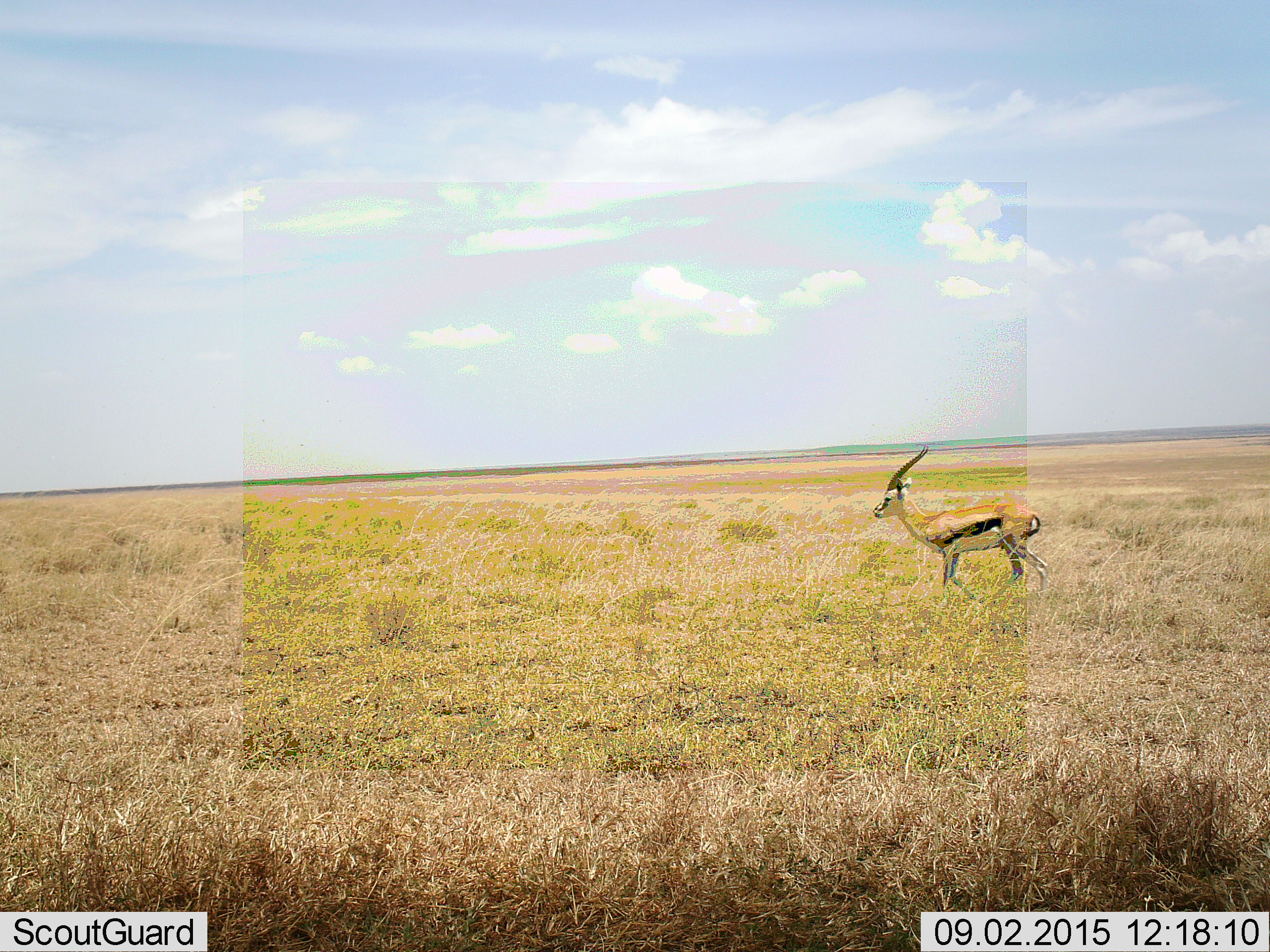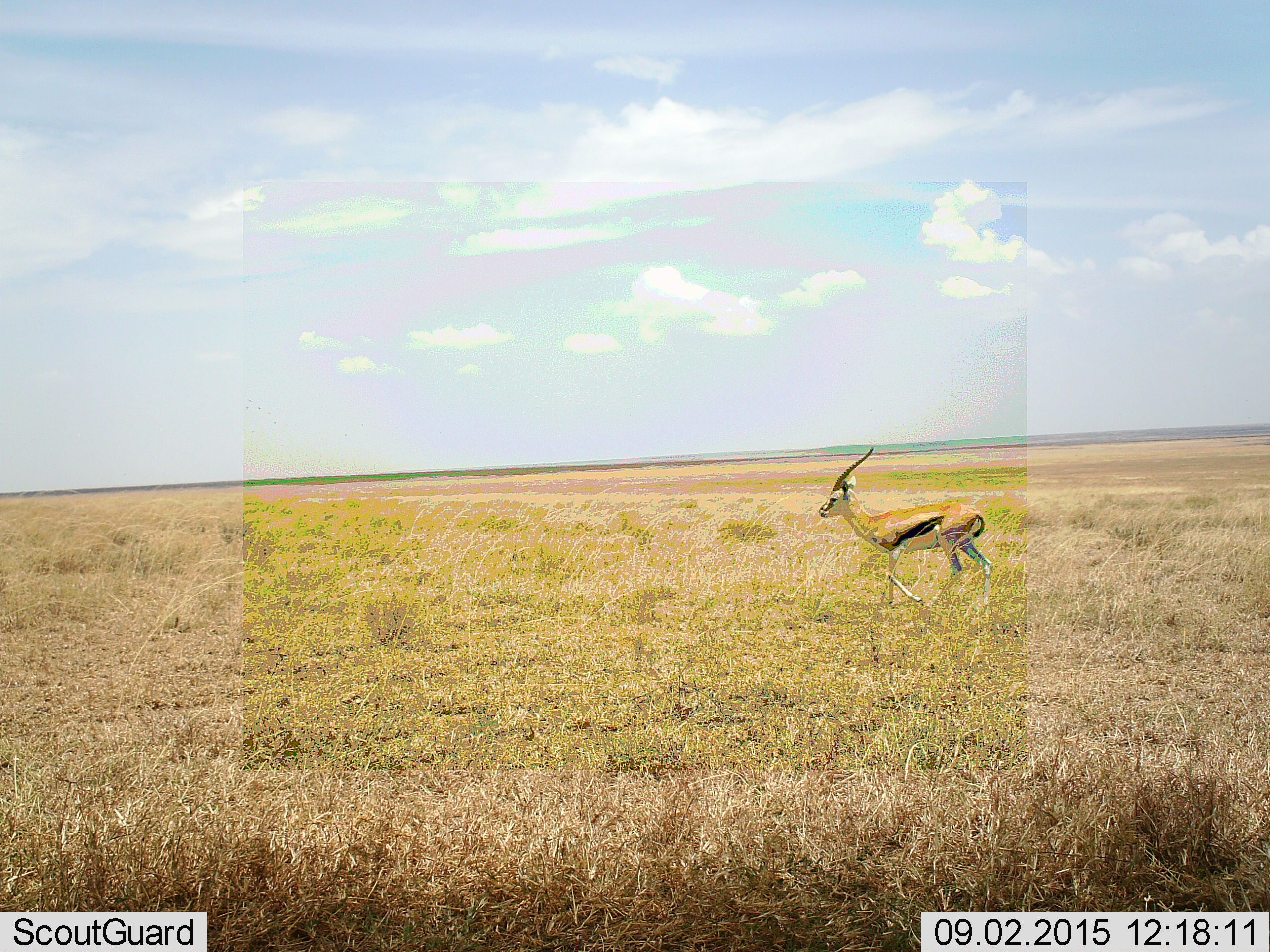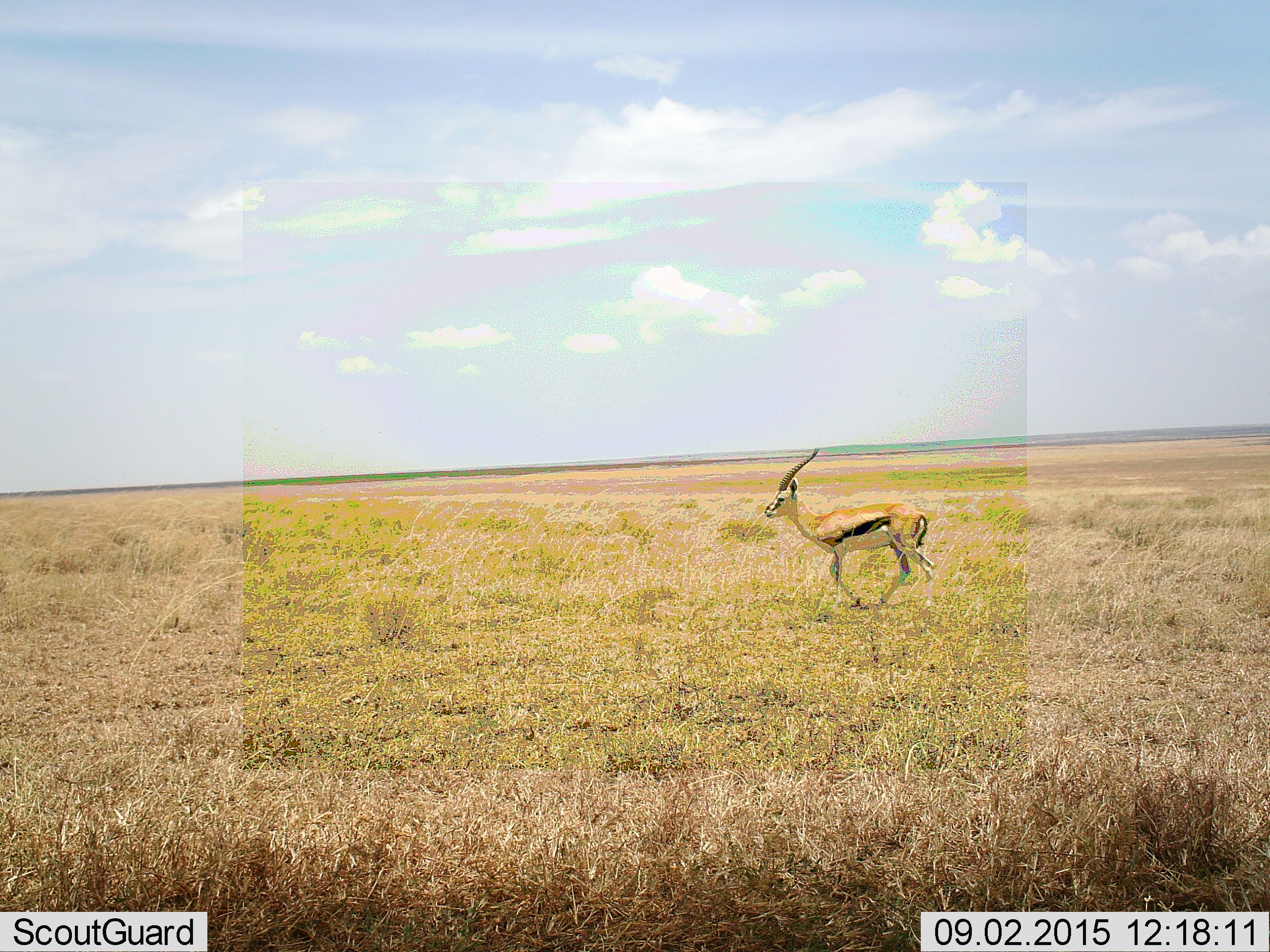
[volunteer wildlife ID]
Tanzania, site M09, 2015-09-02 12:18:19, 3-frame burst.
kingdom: Animalia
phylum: Chordata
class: Mammalia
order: Artiodactyla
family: Bovidae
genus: Eudorcas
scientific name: Eudorcas thomsonii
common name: thomson's gazelle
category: gazellethomsons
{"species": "gazellethomsons (thomson's gazelle) (Eudorcas thomsonii)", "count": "1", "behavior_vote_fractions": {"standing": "30%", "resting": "0%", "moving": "80%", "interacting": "0%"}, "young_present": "0%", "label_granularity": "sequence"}